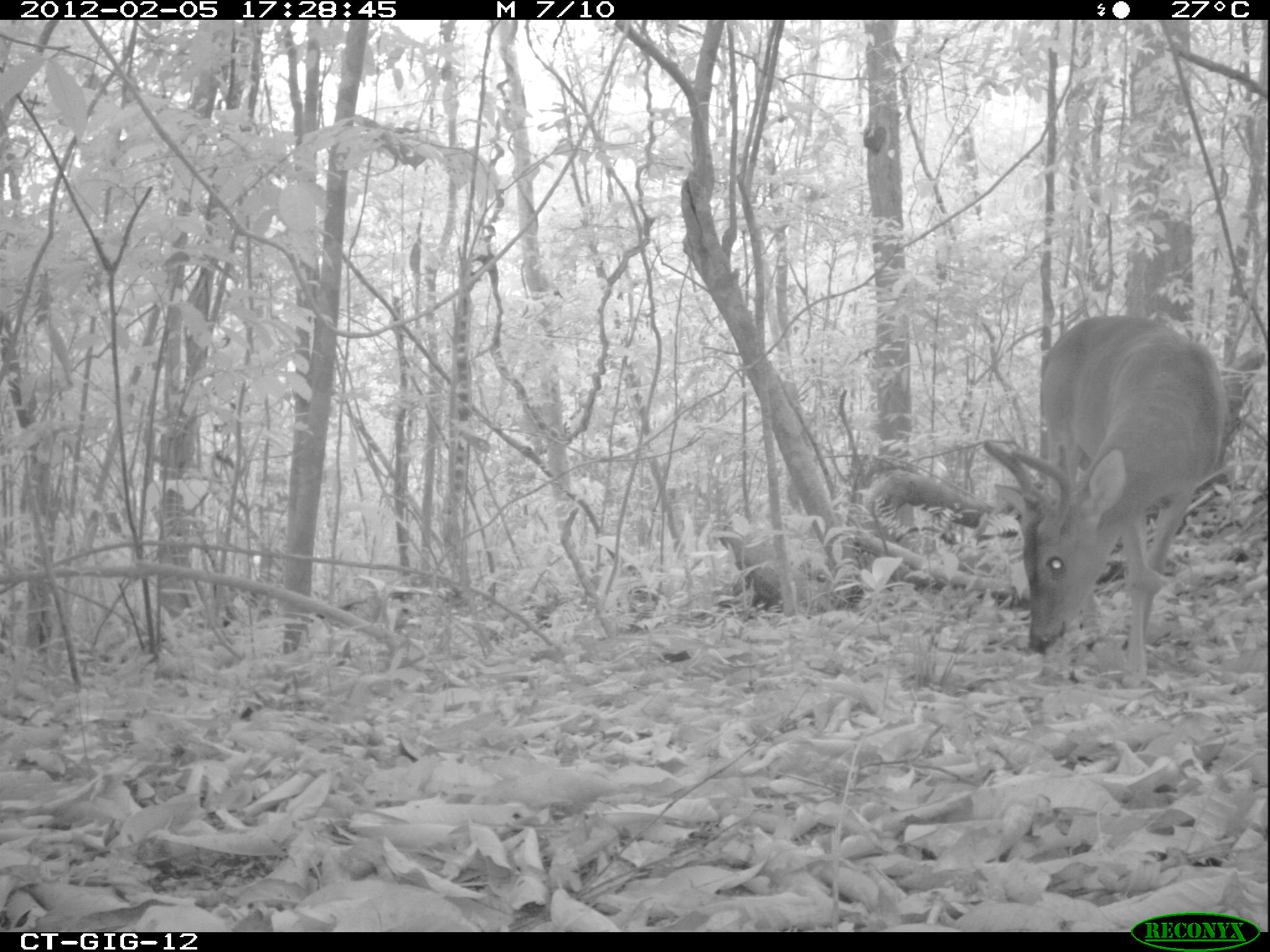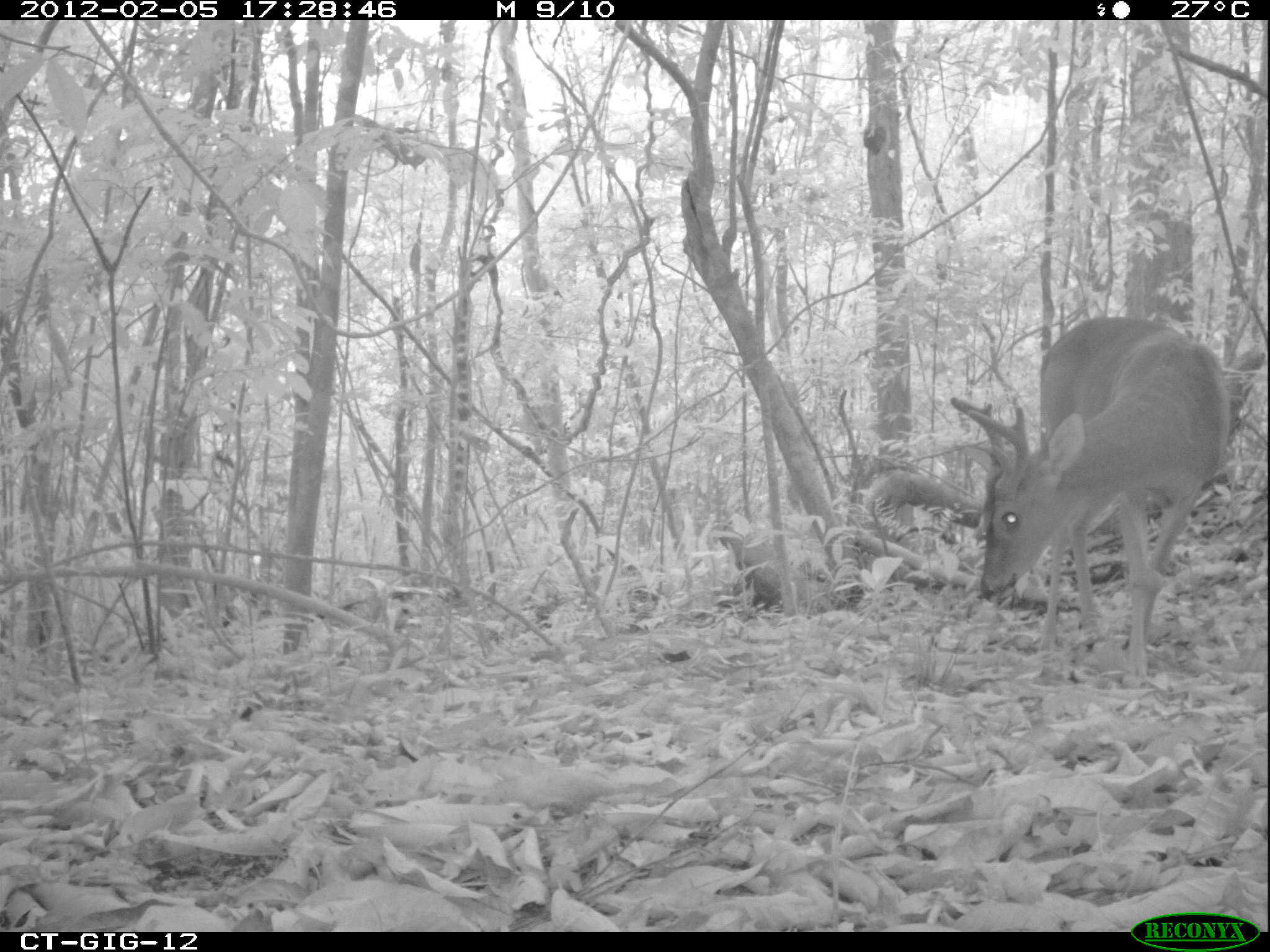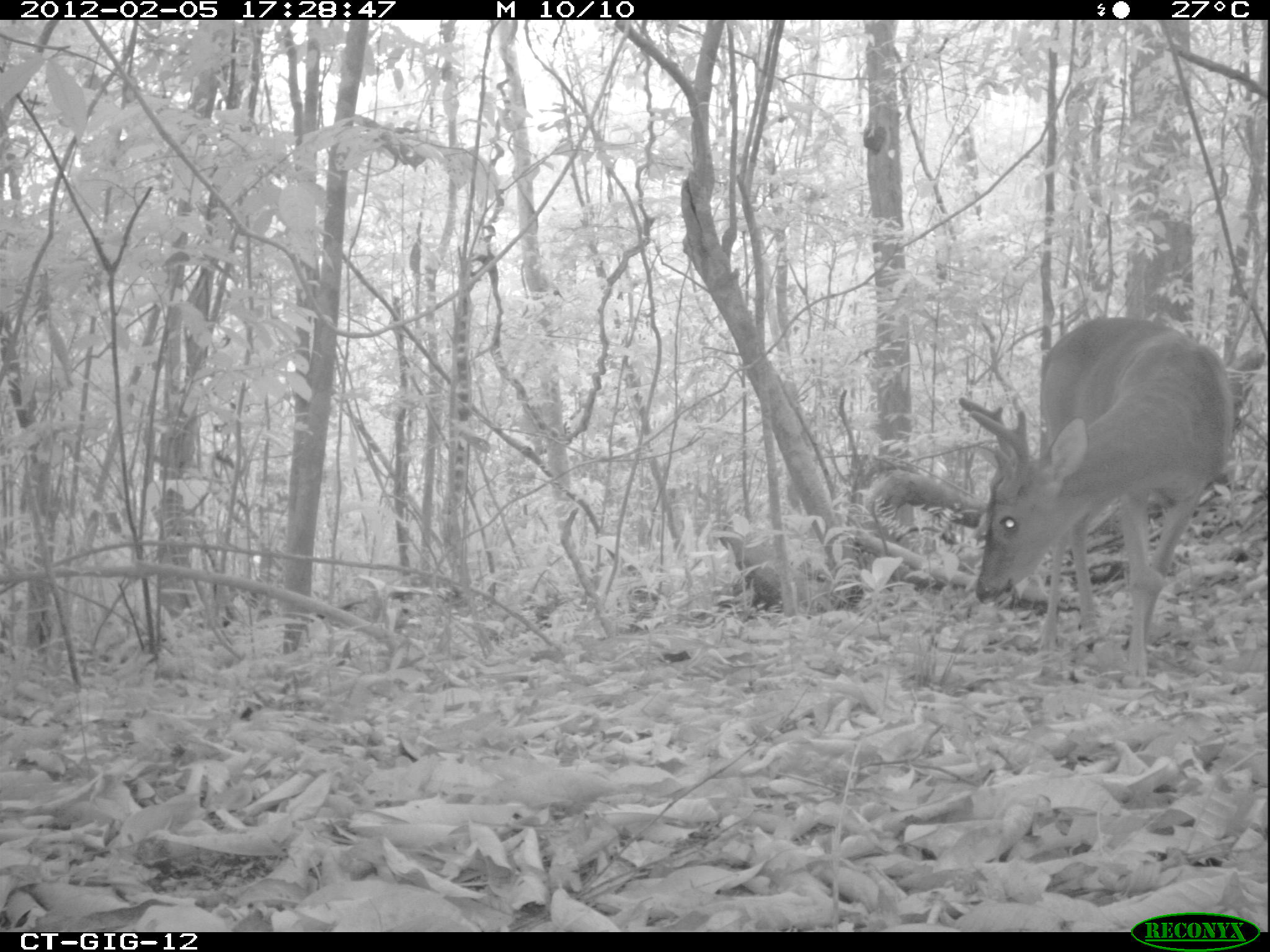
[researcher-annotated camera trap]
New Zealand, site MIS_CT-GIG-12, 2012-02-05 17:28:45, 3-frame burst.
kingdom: Animalia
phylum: Chordata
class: Mammalia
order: Artiodactyla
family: Cervidae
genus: Odocoileus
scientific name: Odocoileus virginianus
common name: white-tailed deer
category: white tailed deer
White tailed deer (white-tailed deer) (Odocoileus virginianus).